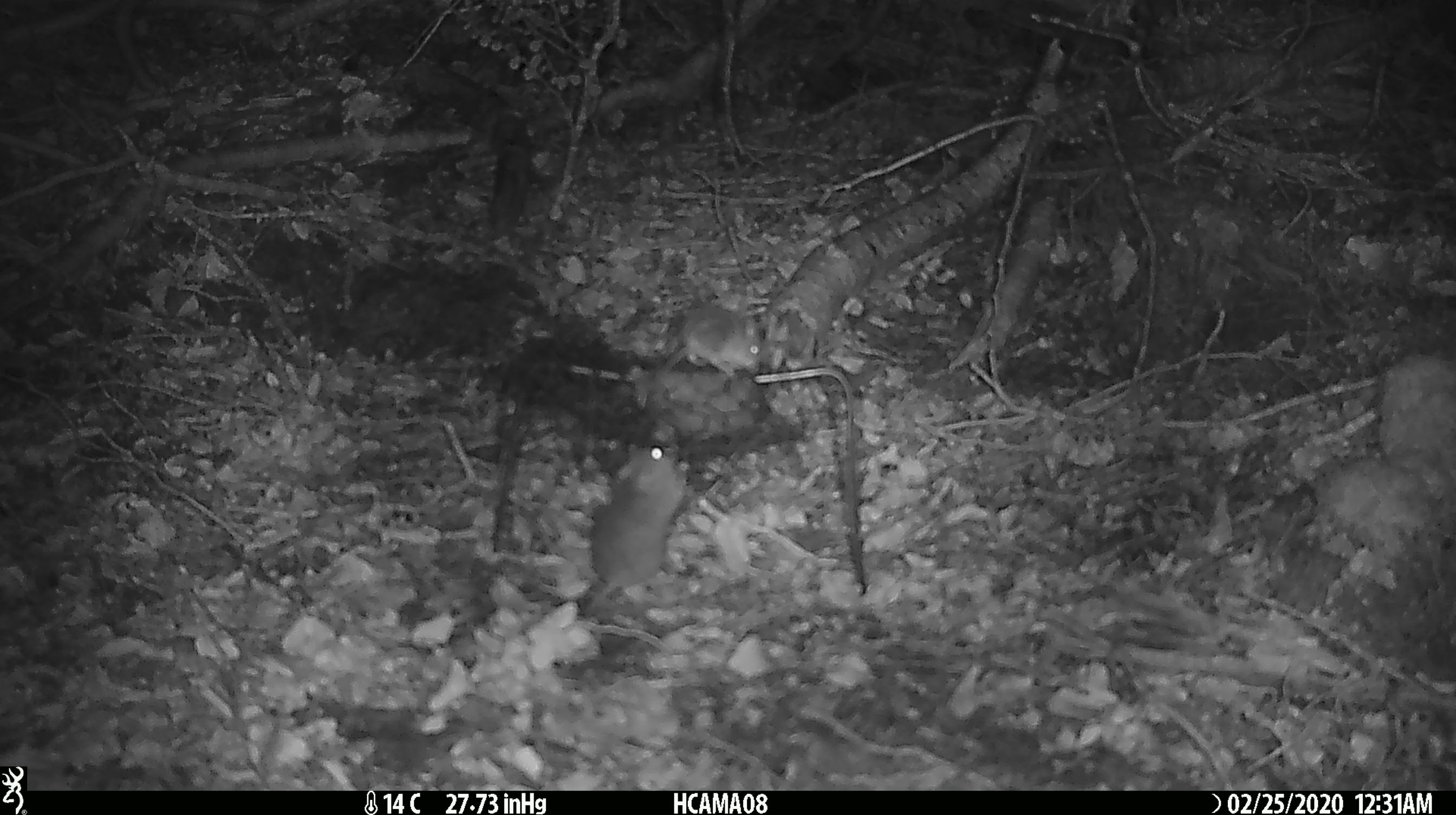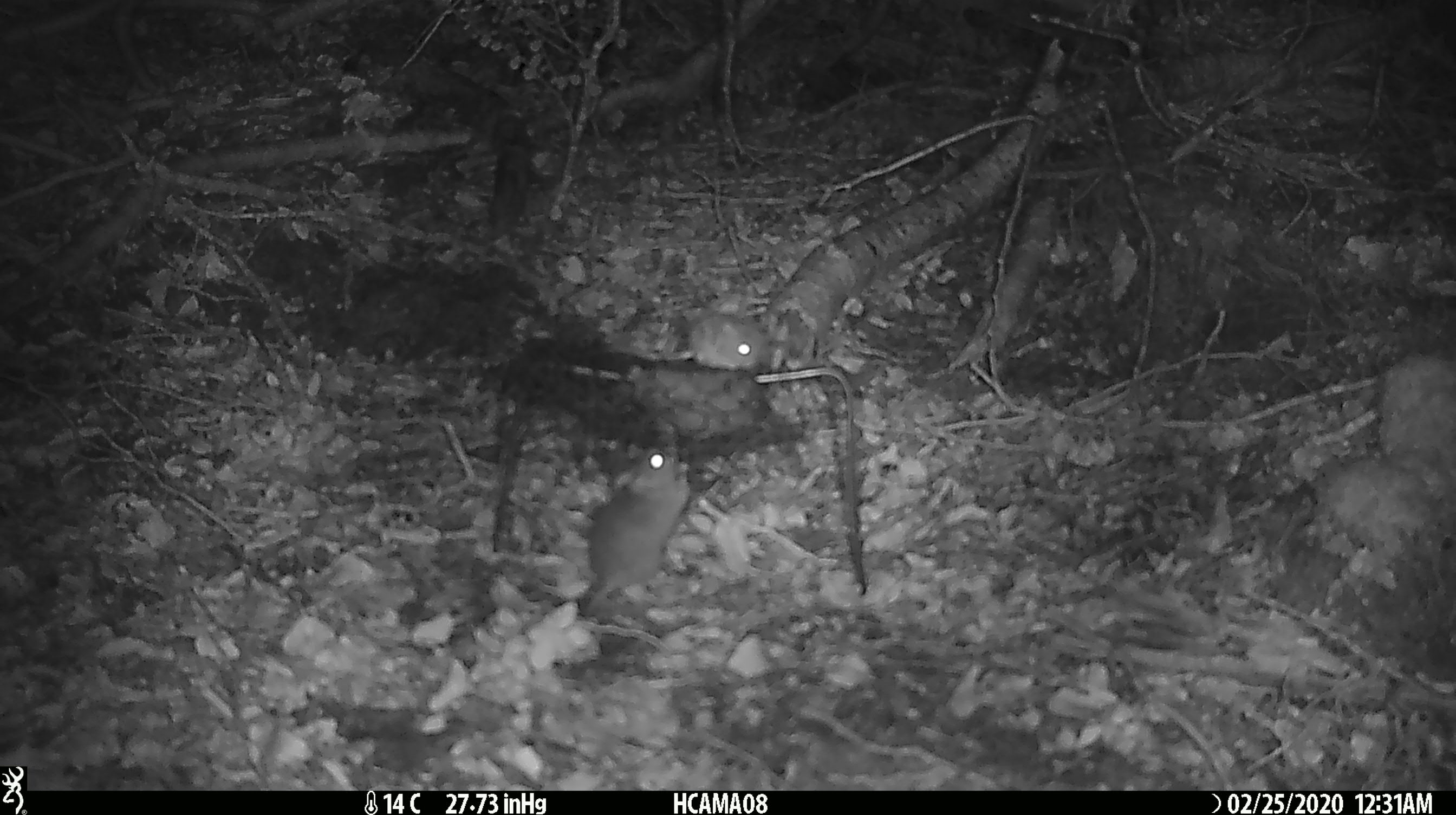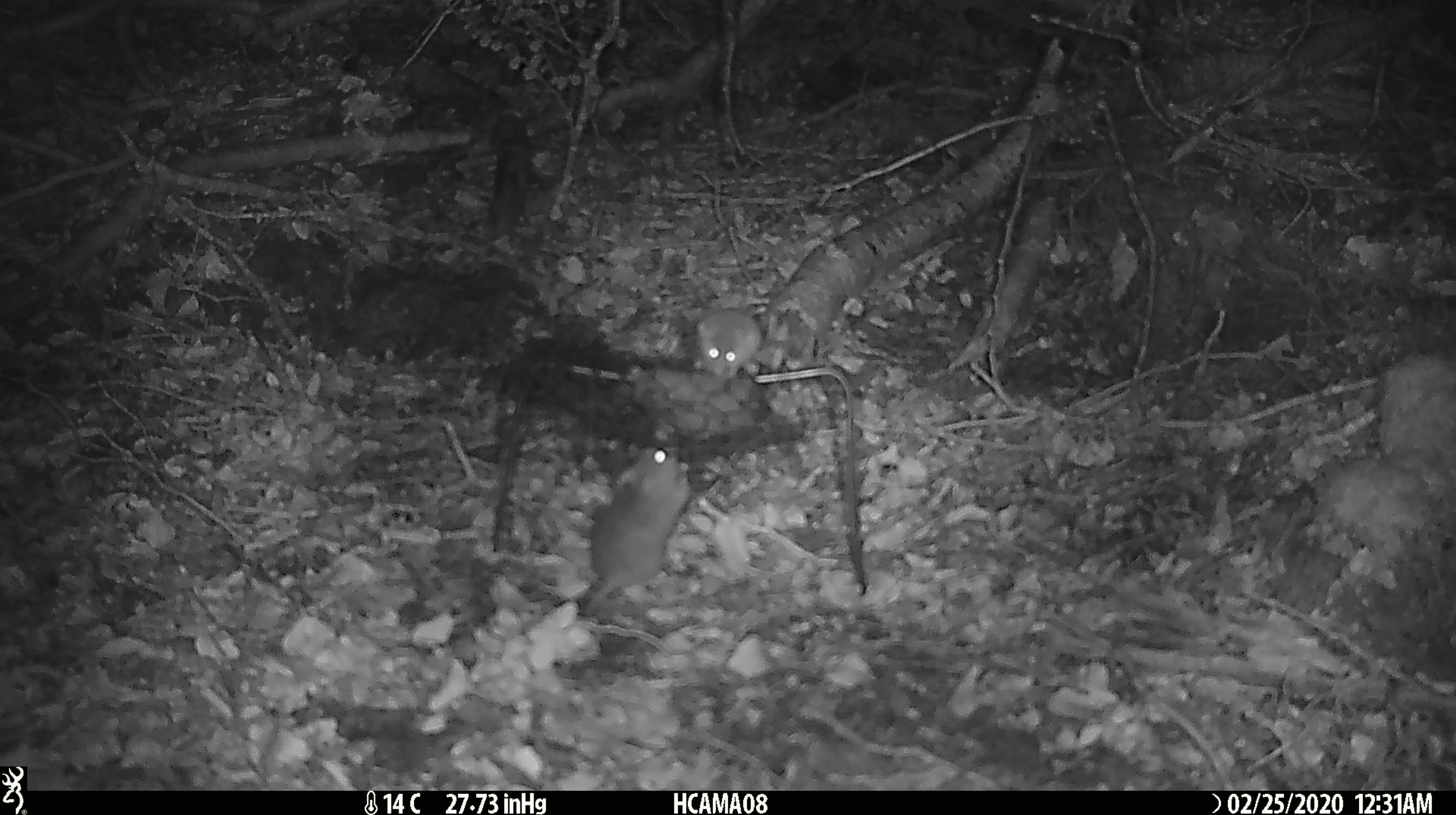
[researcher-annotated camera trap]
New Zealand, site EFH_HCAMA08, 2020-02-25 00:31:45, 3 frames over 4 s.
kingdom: Animalia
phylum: Chordata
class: Mammalia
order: Rodentia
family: Muridae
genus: Mus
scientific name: Mus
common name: mouse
Mouse (Mus).